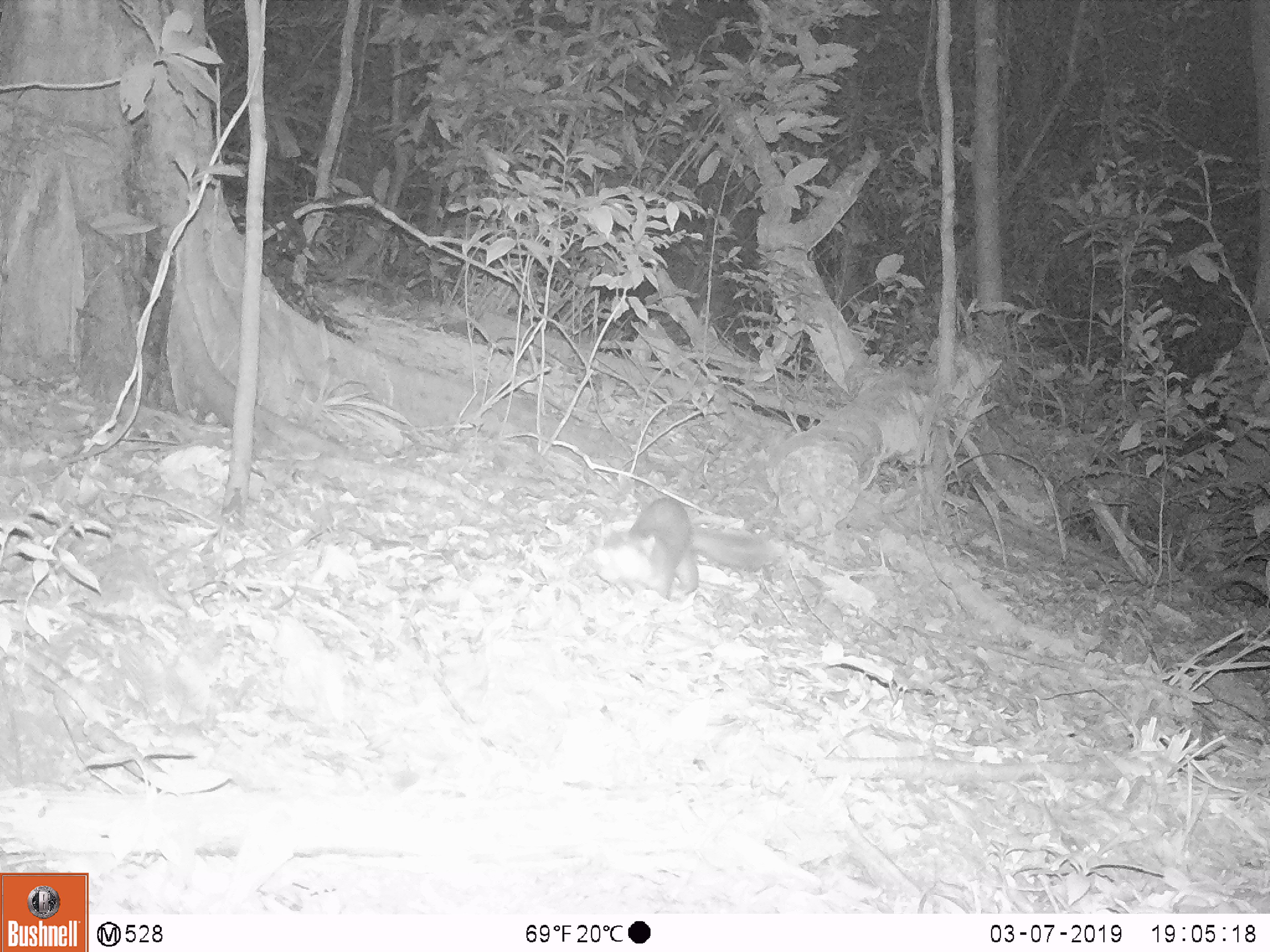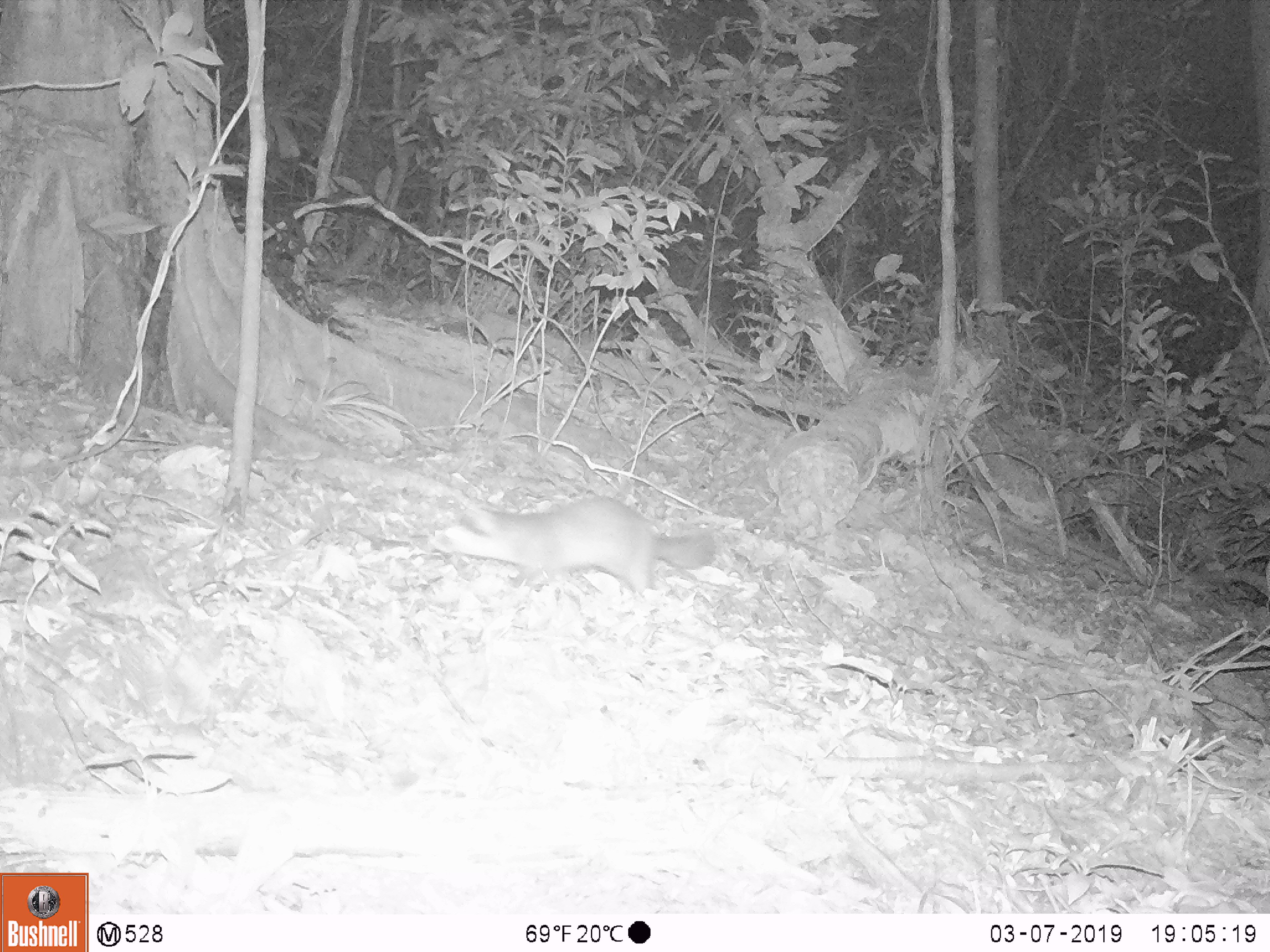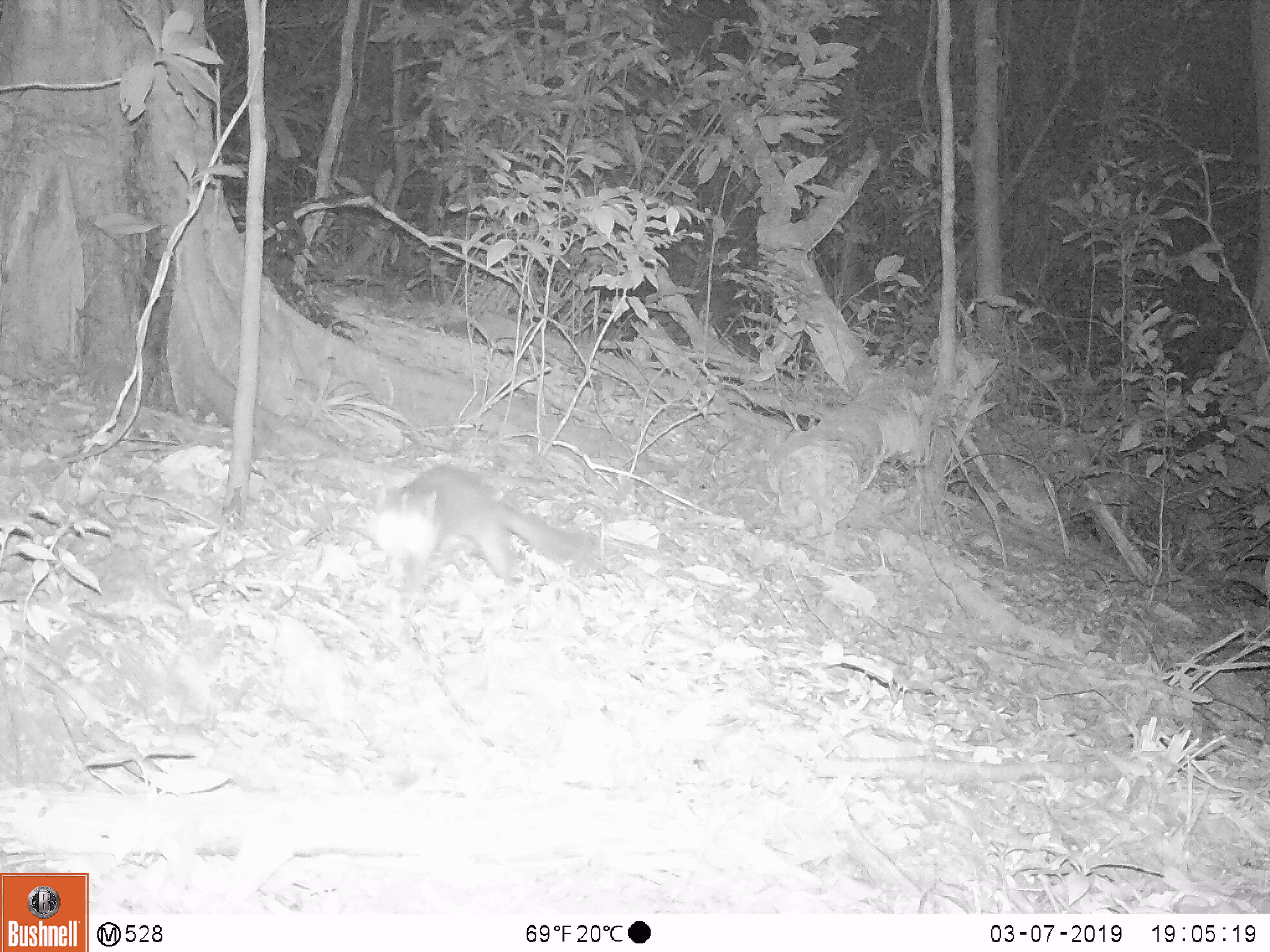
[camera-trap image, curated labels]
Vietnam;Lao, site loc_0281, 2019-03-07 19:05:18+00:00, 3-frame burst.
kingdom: Animalia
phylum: Chordata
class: Mammalia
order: Carnivora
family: Mustelidae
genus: Melogale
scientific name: Melogale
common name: ferret badger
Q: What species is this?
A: Ferret badger (Melogale).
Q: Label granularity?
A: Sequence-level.